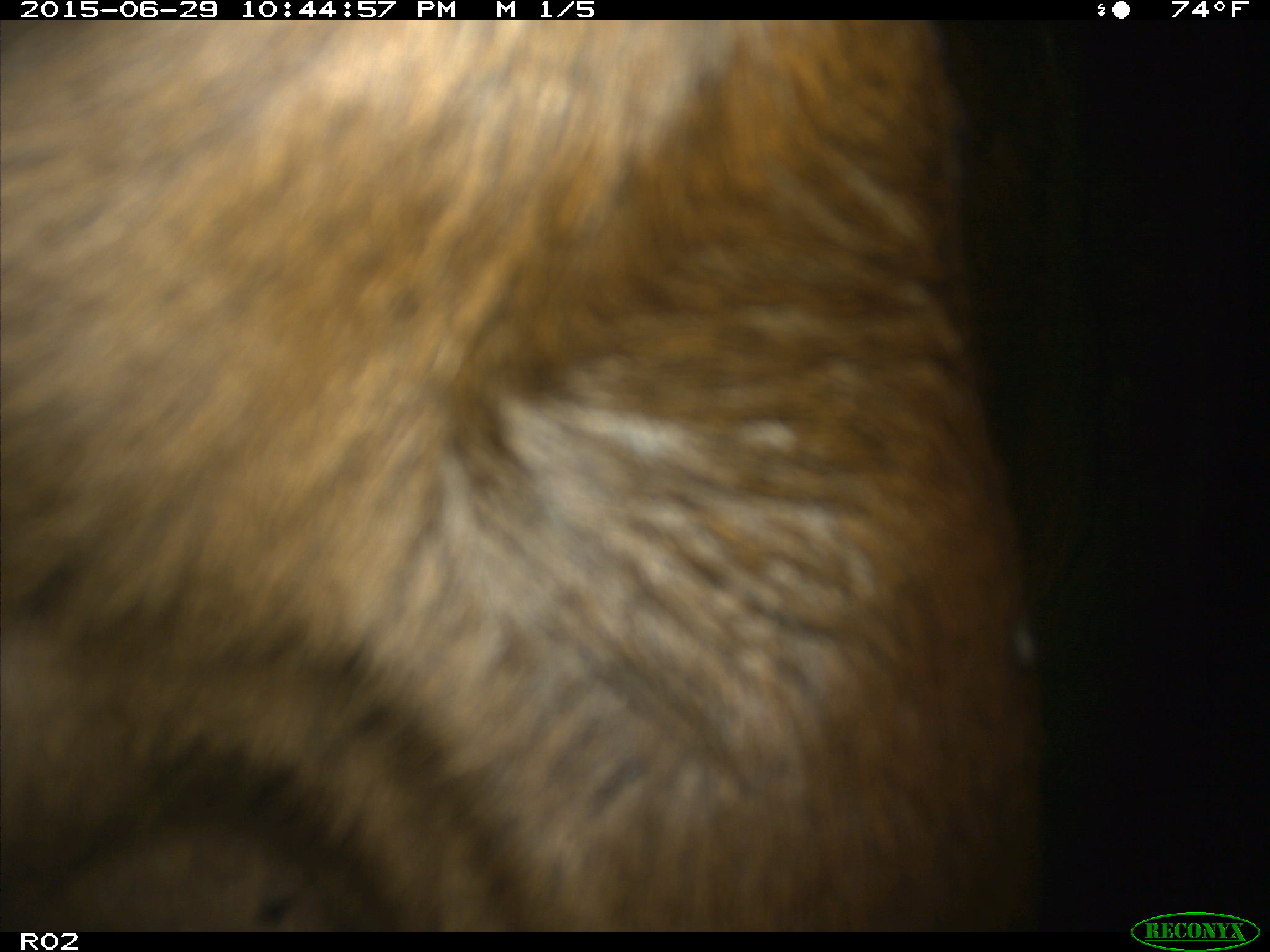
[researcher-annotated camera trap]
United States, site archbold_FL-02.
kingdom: Animalia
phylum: Chordata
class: Mammalia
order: Artiodactyla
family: Bovidae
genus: Bos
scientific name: Bos taurus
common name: domestic cow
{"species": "Bos taurus (domestic cow)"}